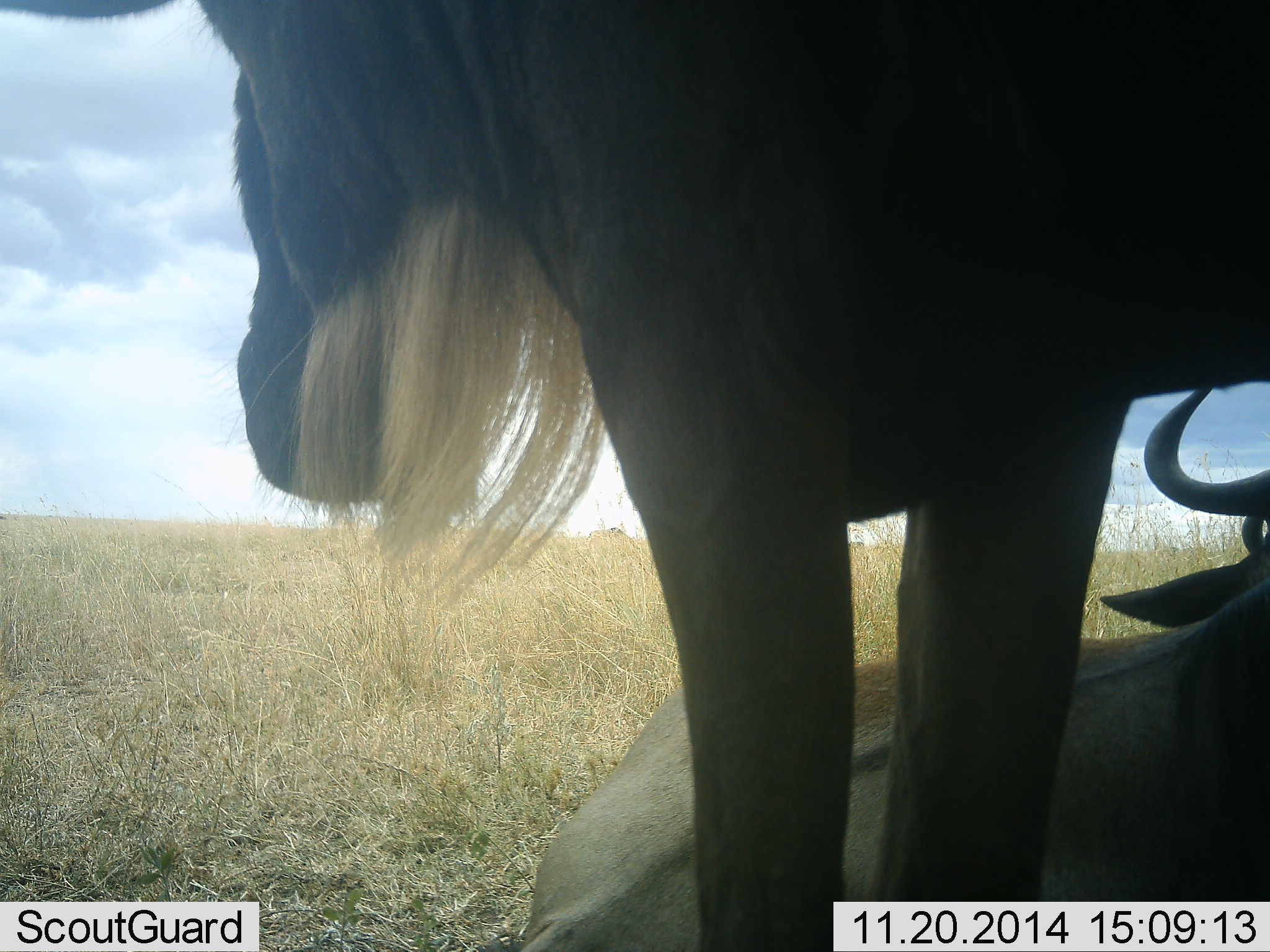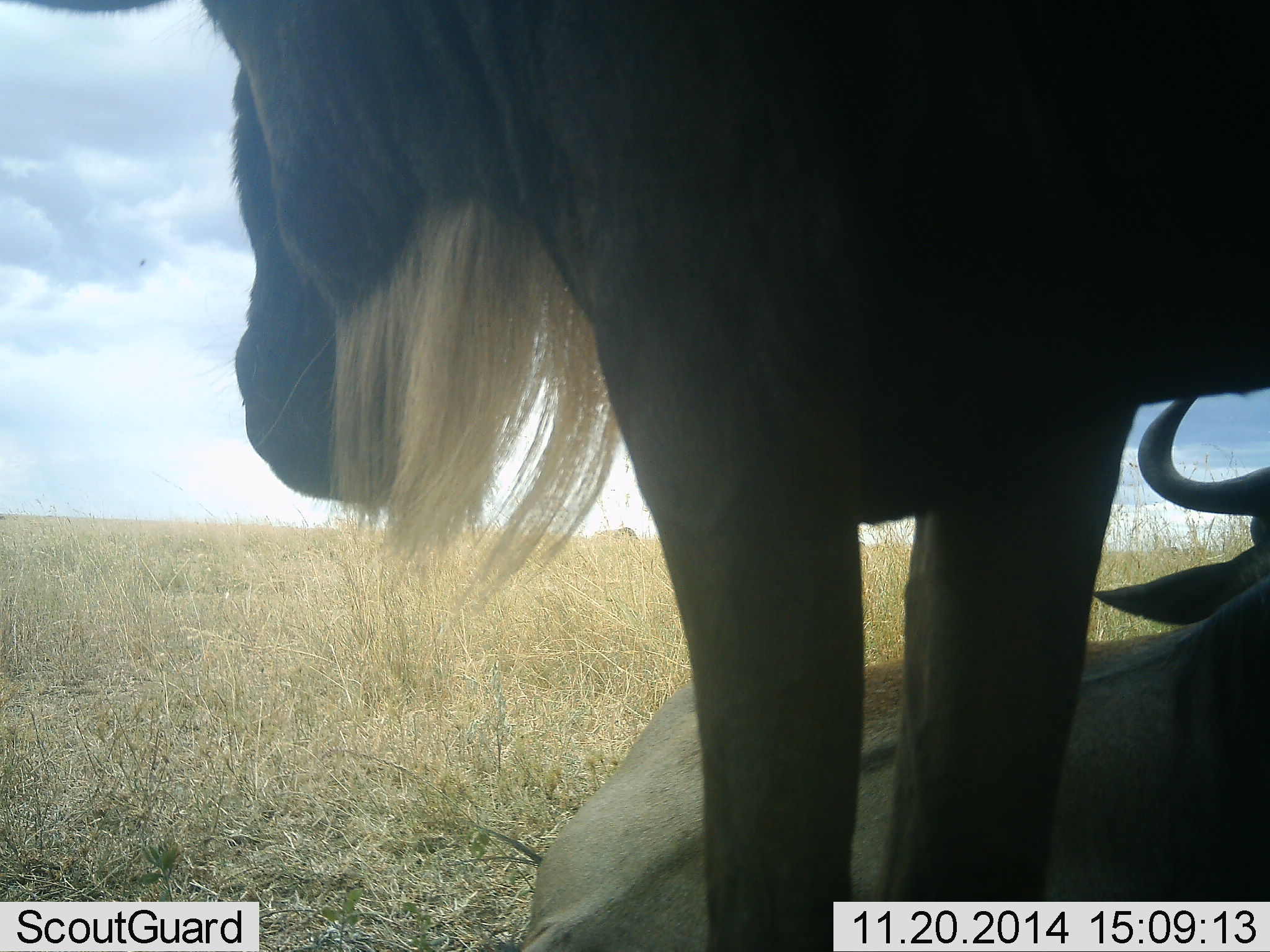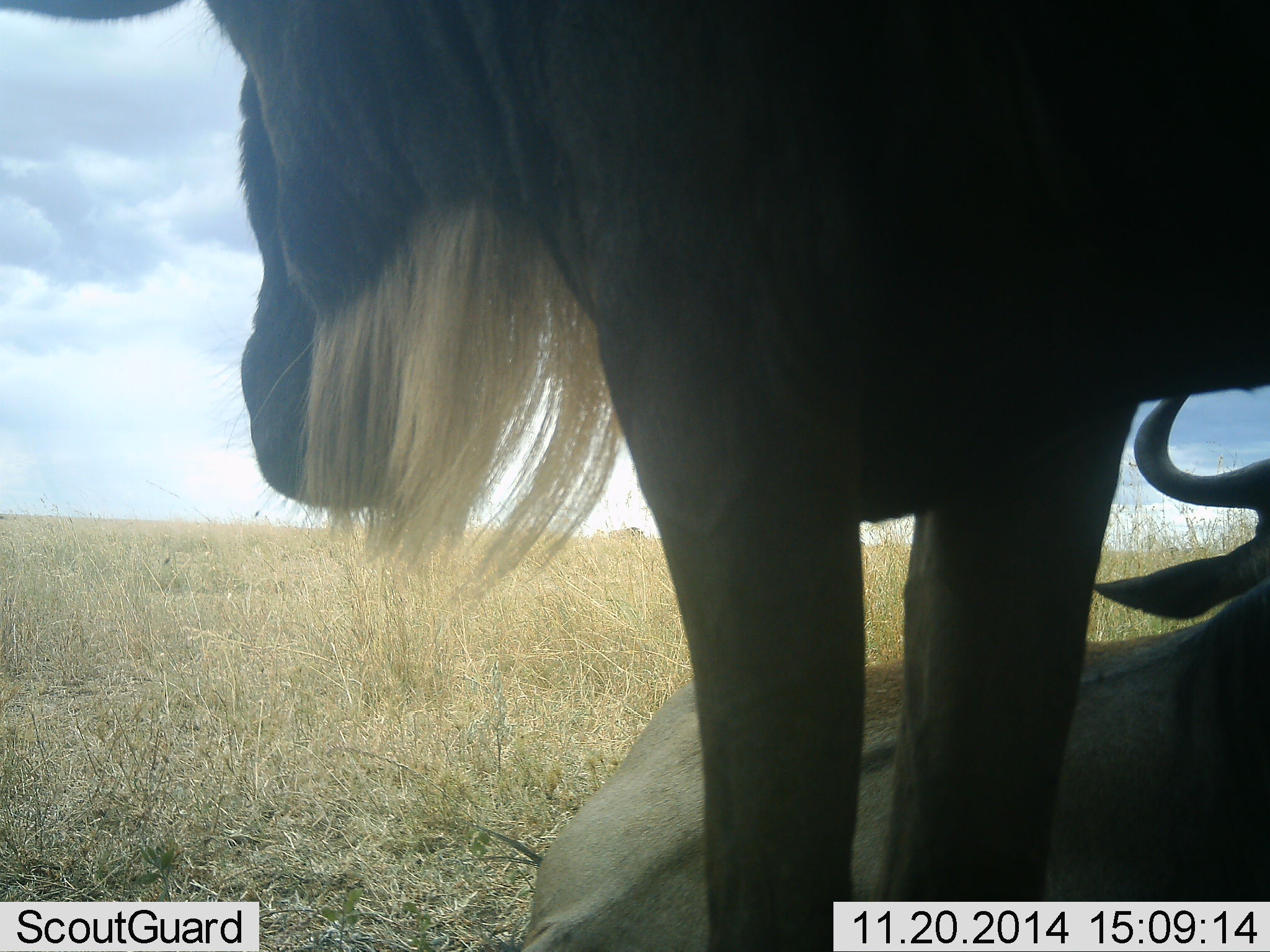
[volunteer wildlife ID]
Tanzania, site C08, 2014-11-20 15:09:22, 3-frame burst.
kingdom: Animalia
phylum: Chordata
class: Mammalia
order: Artiodactyla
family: Bovidae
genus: Connochaetes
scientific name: Connochaetes taurinus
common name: blue wildebeest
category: wildebeest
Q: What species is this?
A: Wildebeest (blue wildebeest) (Connochaetes taurinus).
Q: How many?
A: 2.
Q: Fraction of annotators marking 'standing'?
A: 90%.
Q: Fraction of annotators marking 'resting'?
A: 90%.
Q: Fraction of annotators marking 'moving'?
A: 10%.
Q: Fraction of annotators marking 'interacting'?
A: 0%.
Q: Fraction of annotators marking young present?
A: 0%.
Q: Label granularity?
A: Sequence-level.